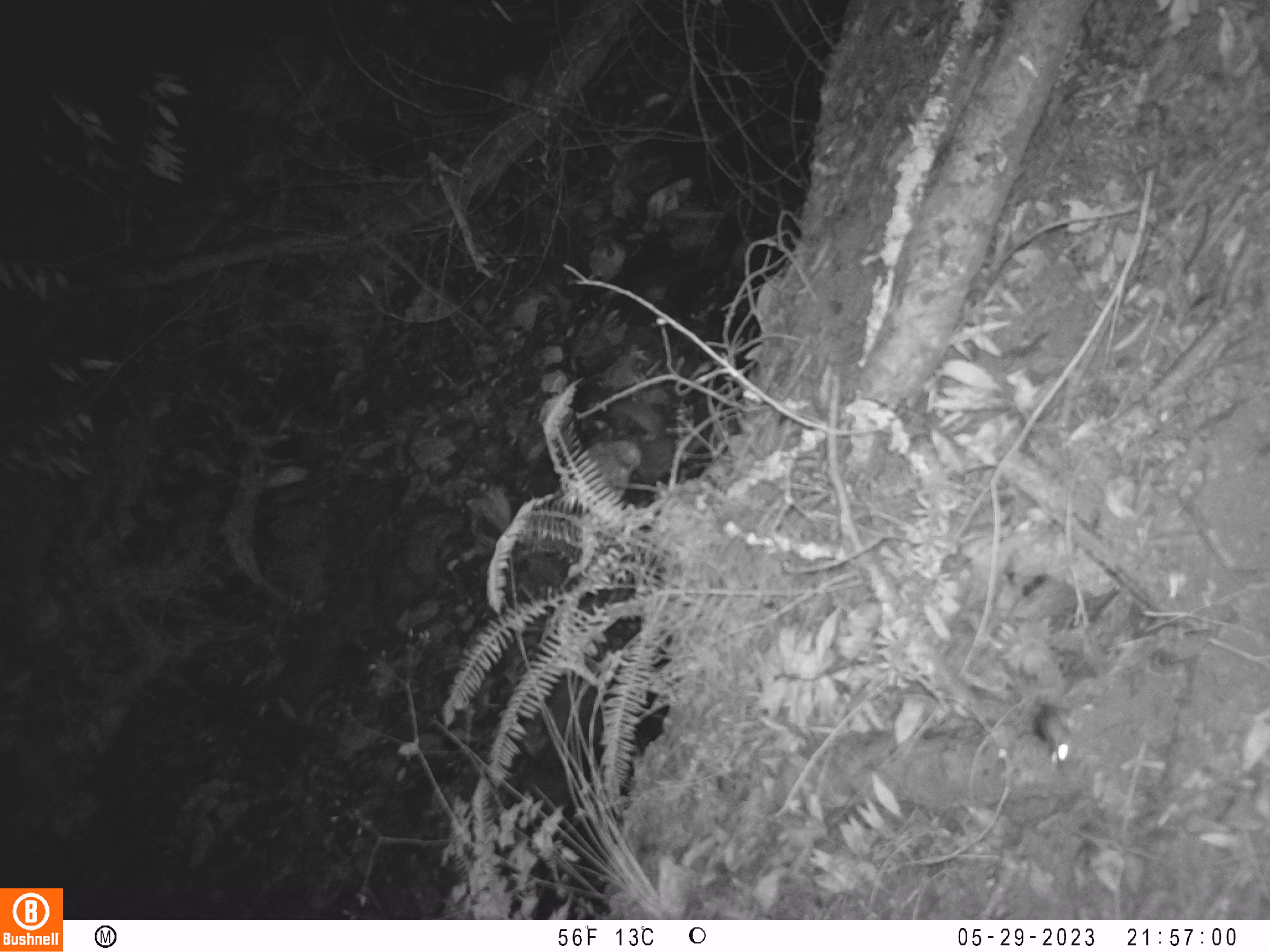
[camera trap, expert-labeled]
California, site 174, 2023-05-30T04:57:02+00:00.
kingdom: Animalia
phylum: Chordata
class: Mammalia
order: Rodentia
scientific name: Rodentia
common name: mouse or rat